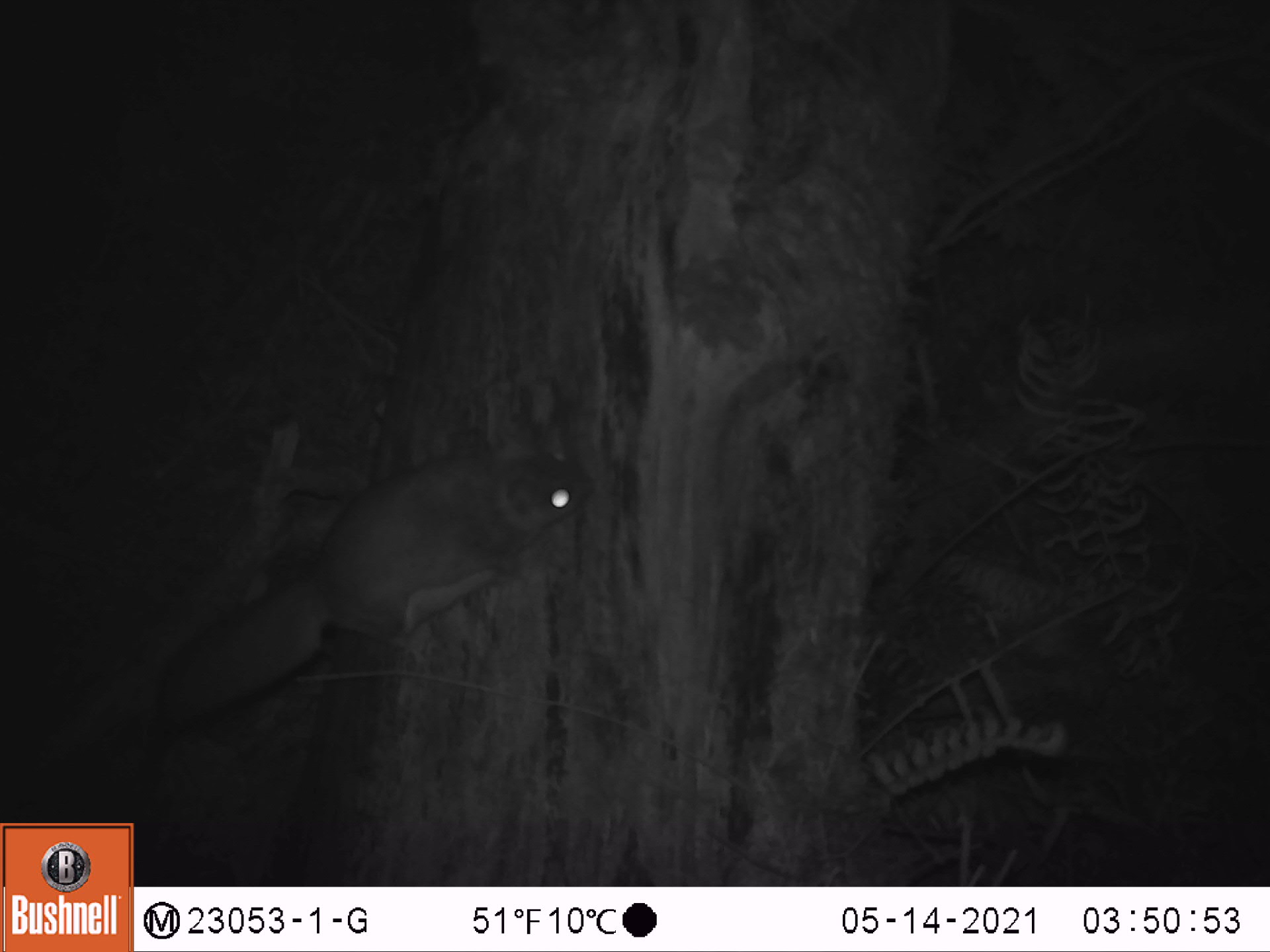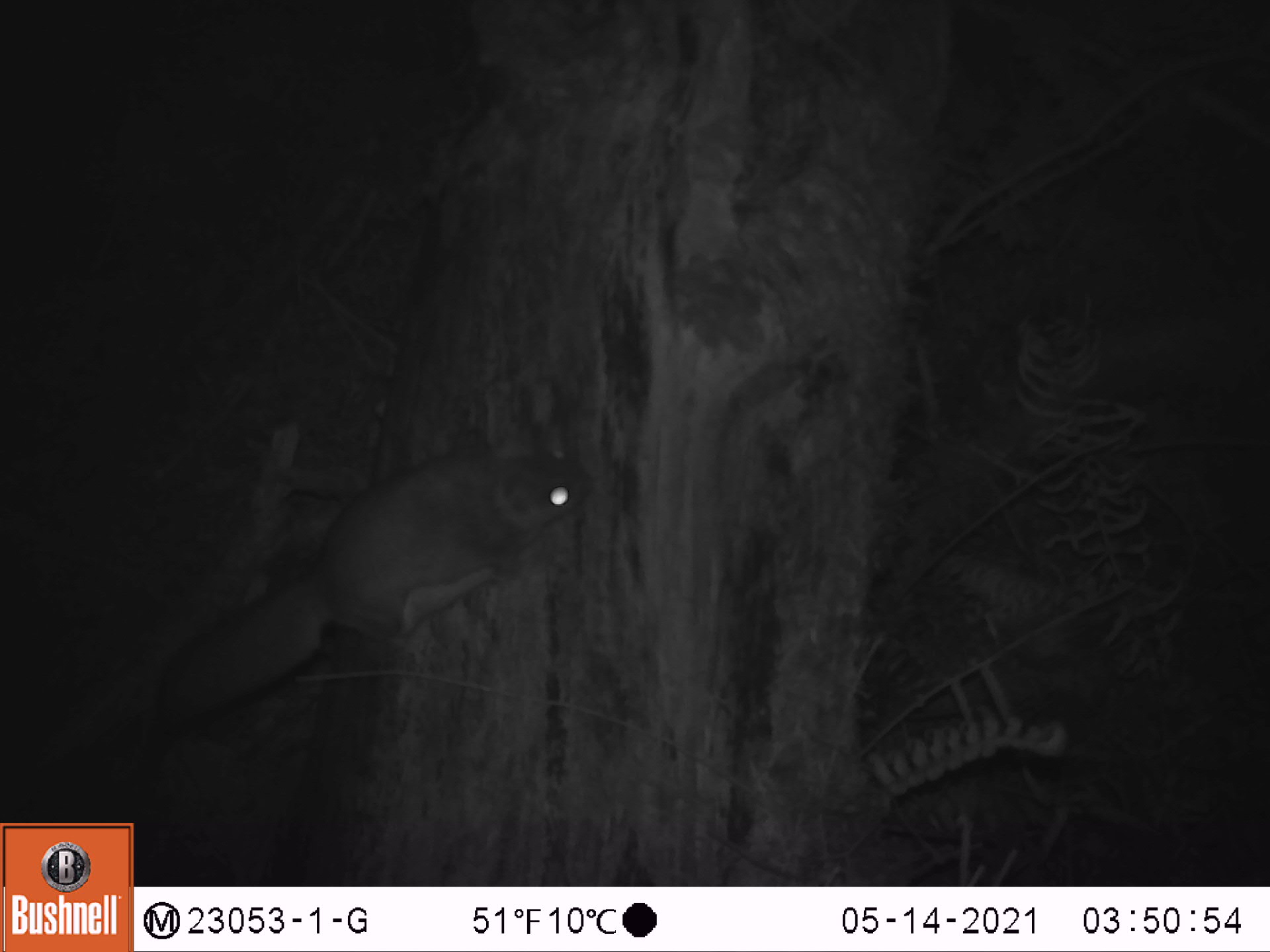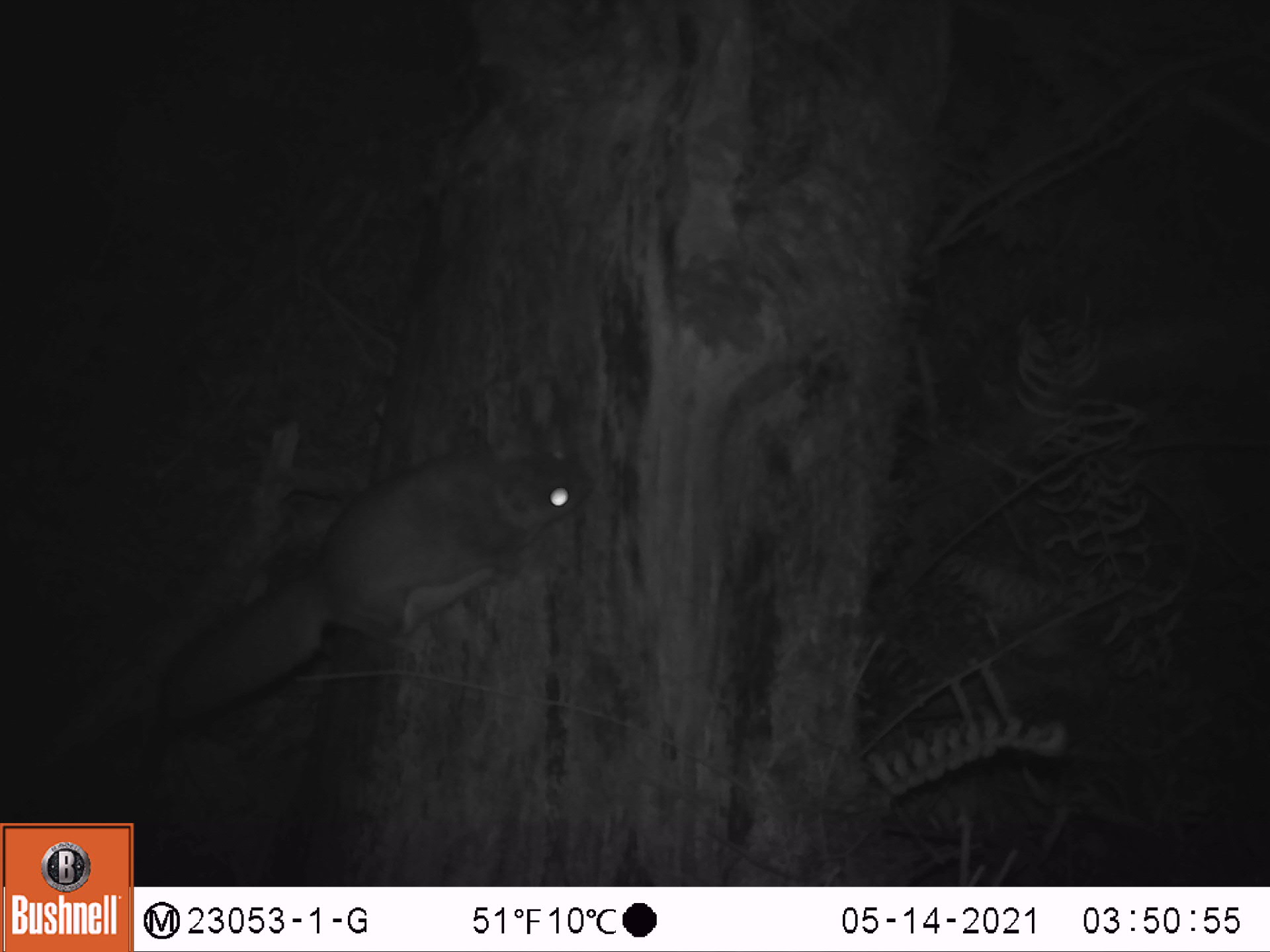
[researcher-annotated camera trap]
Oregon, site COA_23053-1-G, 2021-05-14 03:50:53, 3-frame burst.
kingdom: Animalia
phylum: Chordata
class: Mammalia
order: Rodentia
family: Sciuridae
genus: Glaucomys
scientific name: Glaucomys oregonensis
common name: humboldt's flying squirrel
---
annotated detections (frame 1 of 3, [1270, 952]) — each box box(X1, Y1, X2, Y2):
humboldt's flying squirrel: box(141, 431, 602, 741)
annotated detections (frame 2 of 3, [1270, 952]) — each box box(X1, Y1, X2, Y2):
humboldt's flying squirrel: box(142, 413, 593, 739)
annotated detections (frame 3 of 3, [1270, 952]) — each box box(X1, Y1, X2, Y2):
humboldt's flying squirrel: box(113, 436, 602, 751)